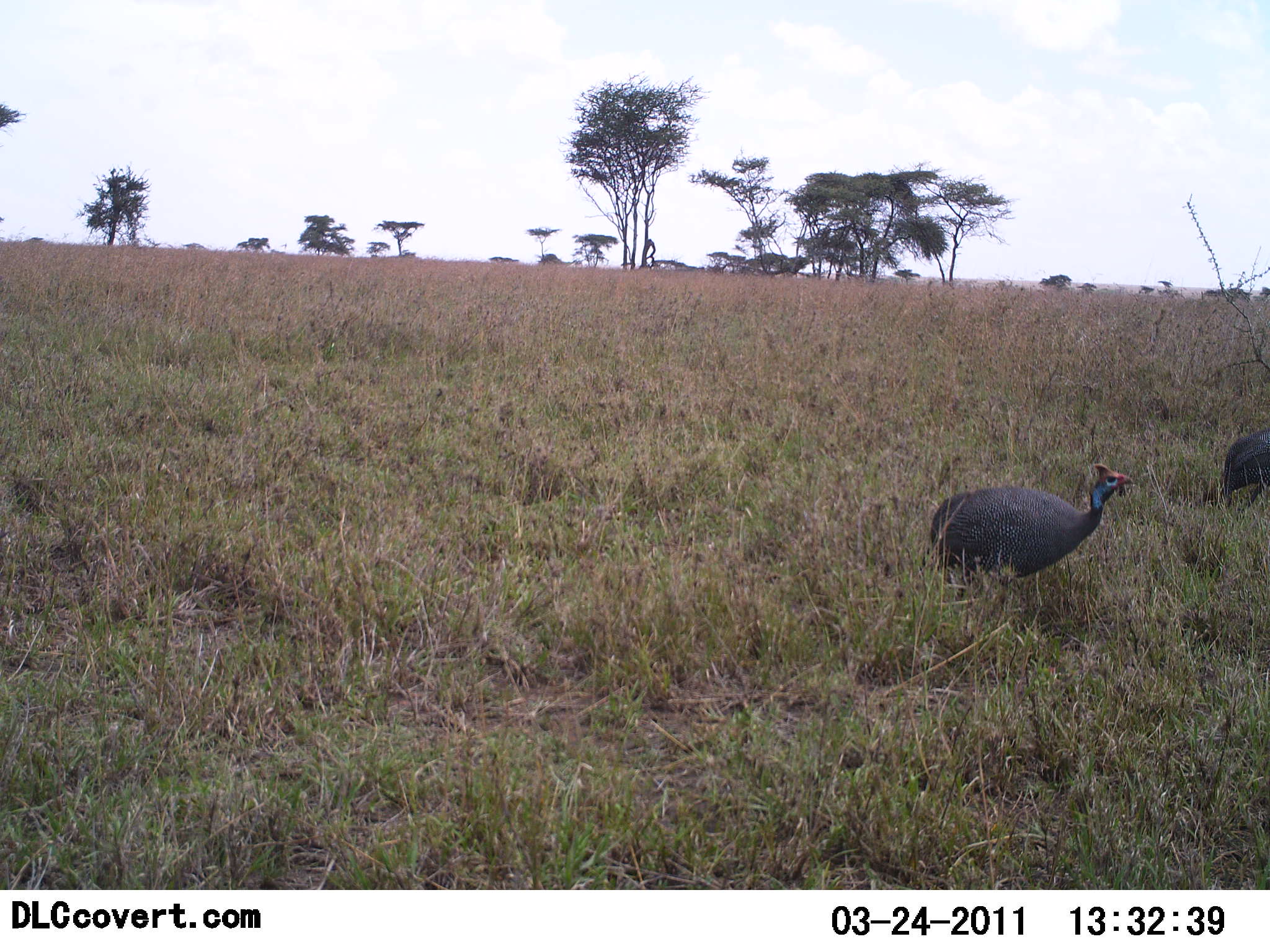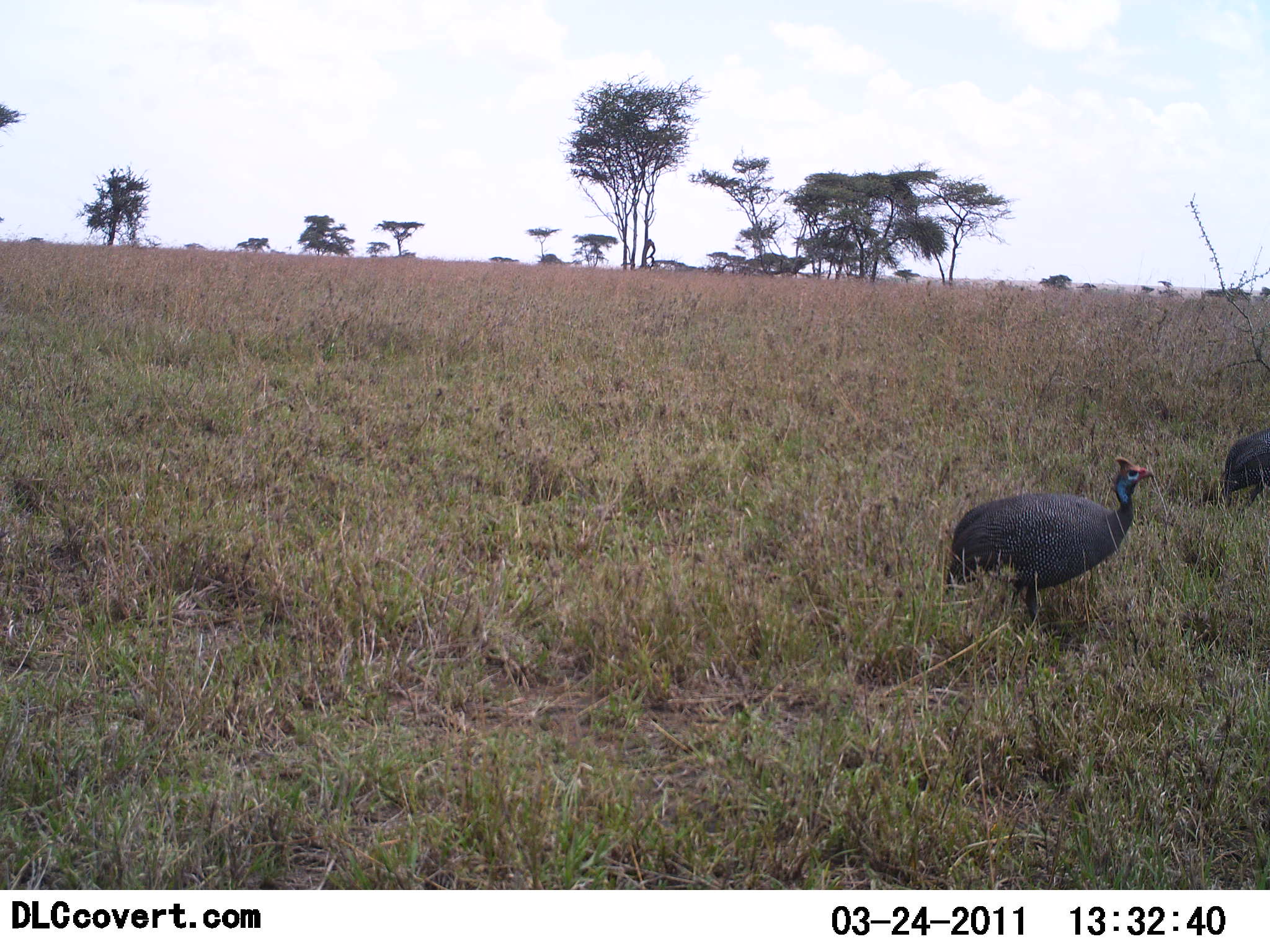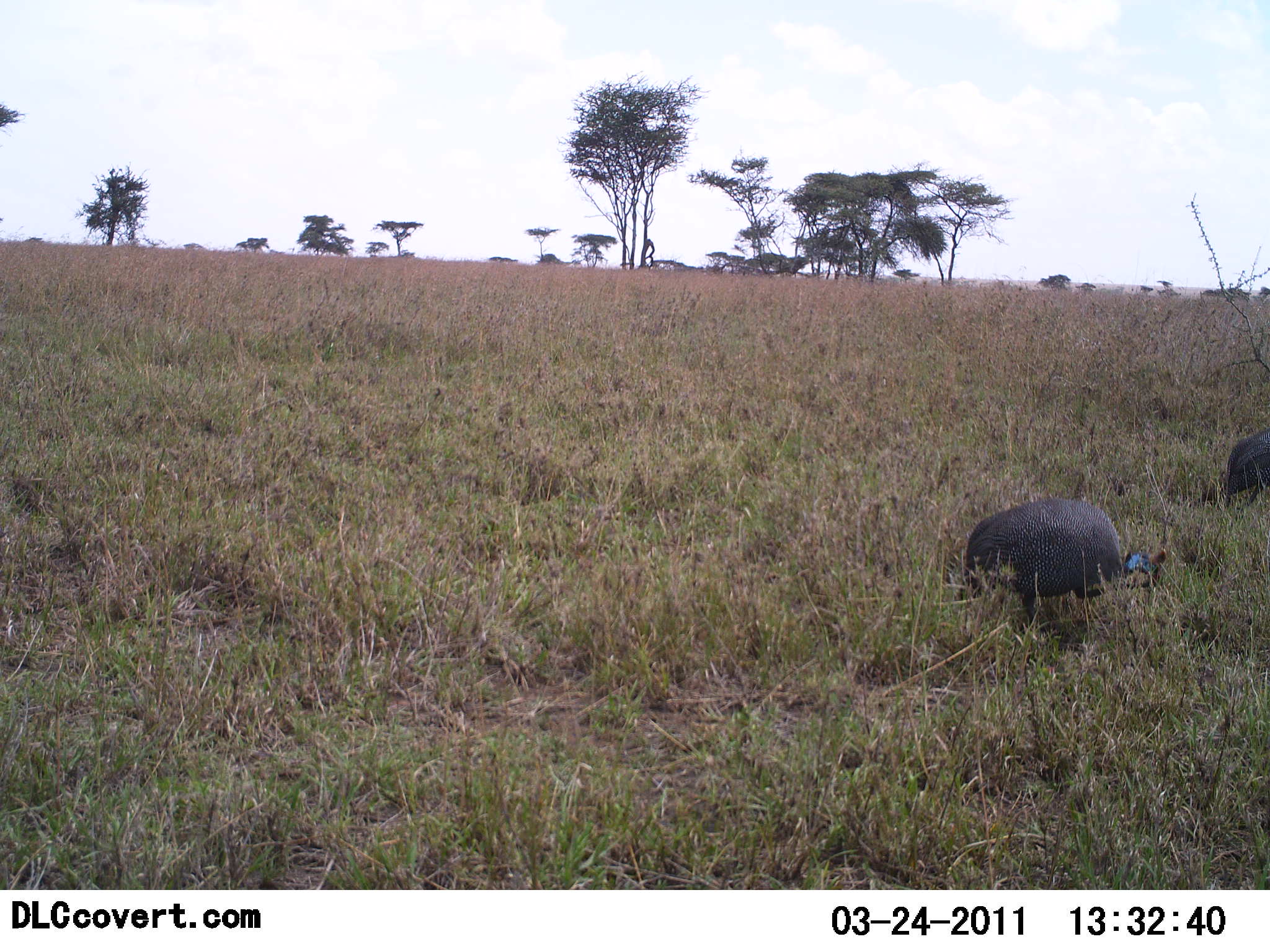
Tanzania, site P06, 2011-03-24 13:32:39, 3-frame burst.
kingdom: Animalia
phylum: Chordata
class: Aves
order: Galliformes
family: Numididae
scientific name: Numididae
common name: guinea fowl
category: guineafowl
Guineafowl (guinea fowl) (Numididae), count 2. Behavior (volunteer vote fractions): standing 17%, resting 0%, moving 50%, interacting 0%. Young present (vote fraction): 0%. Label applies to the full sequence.